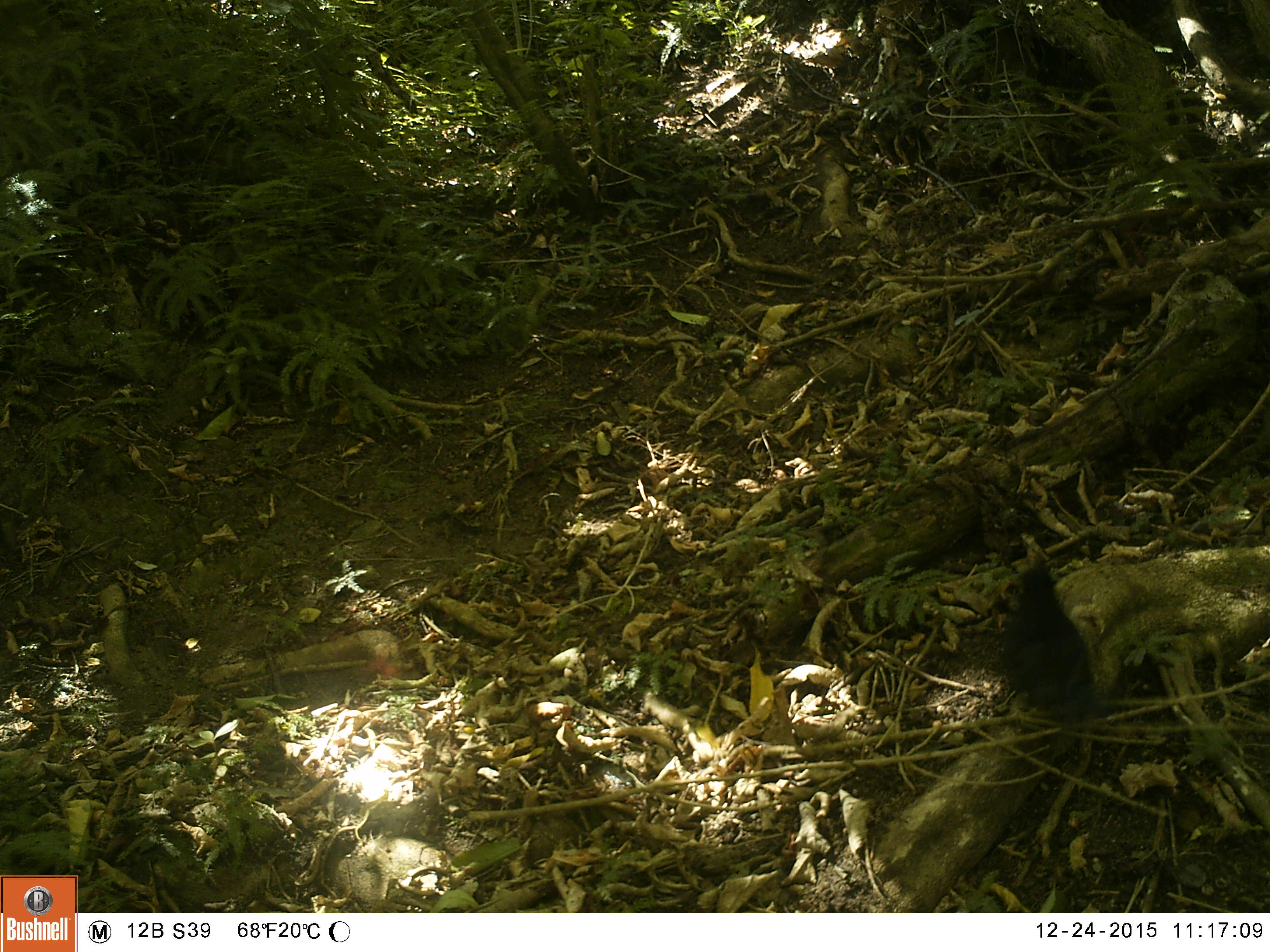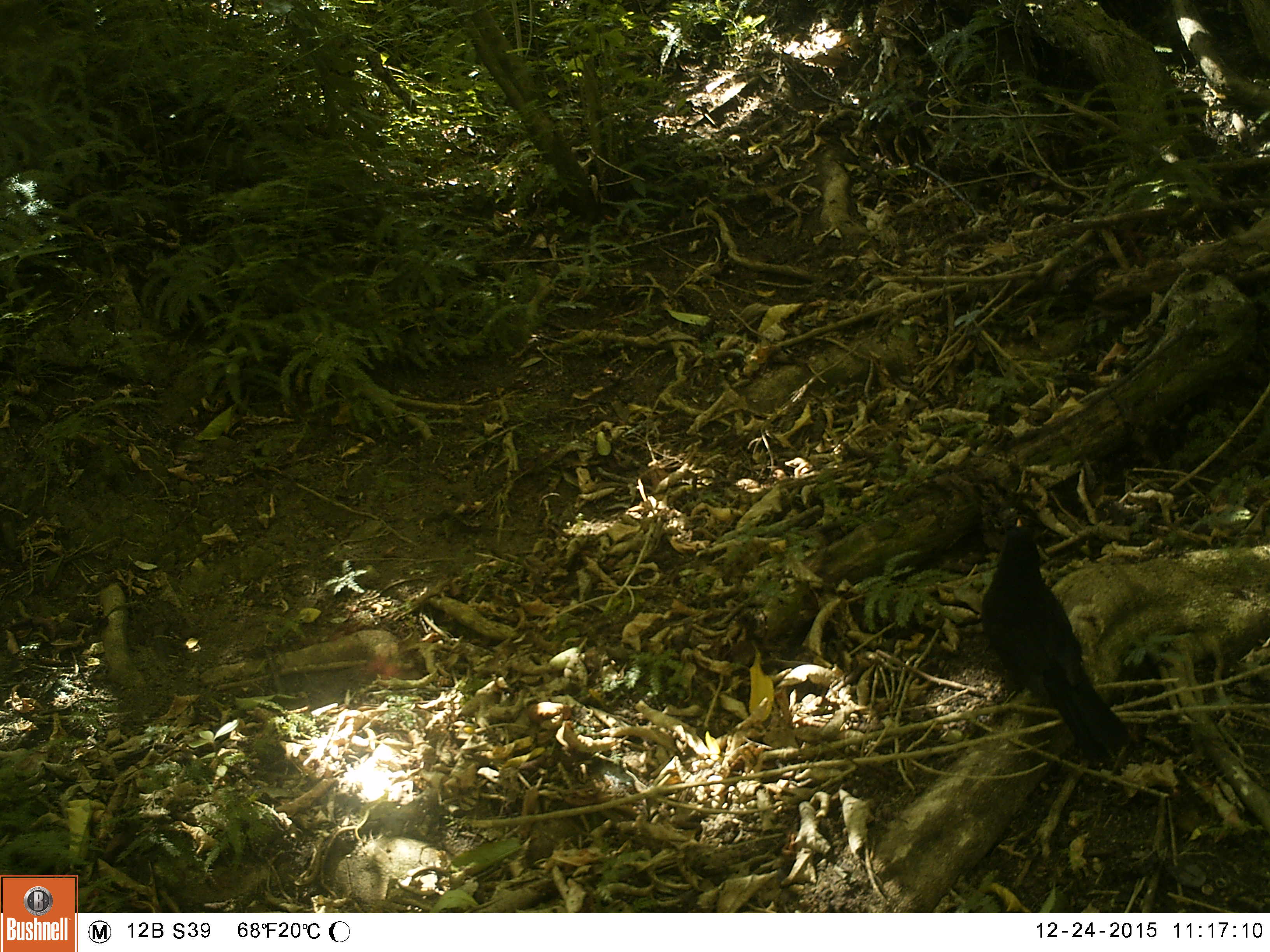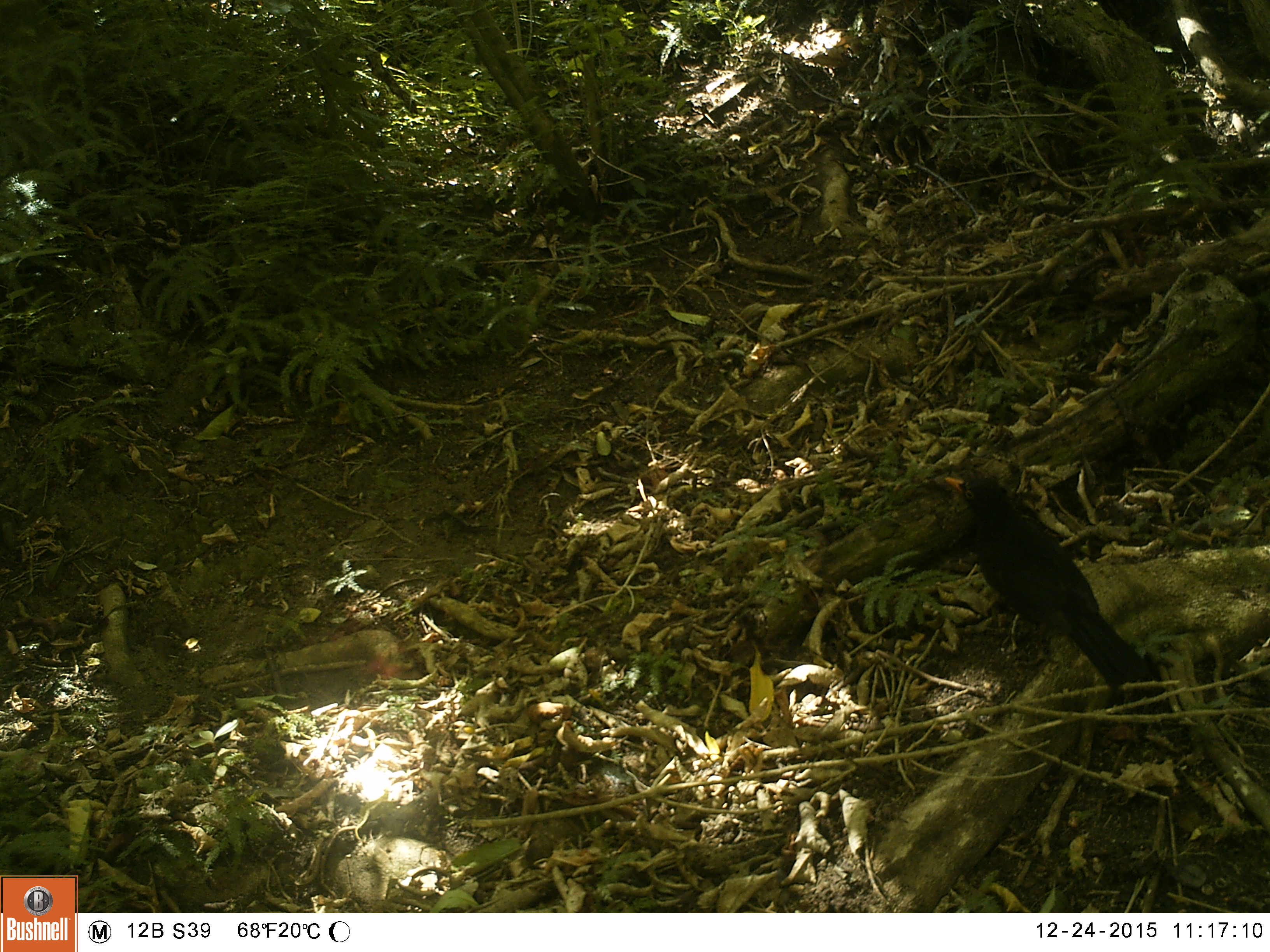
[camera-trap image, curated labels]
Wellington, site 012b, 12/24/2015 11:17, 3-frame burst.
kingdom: Animalia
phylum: Chordata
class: Aves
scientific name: Aves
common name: bird